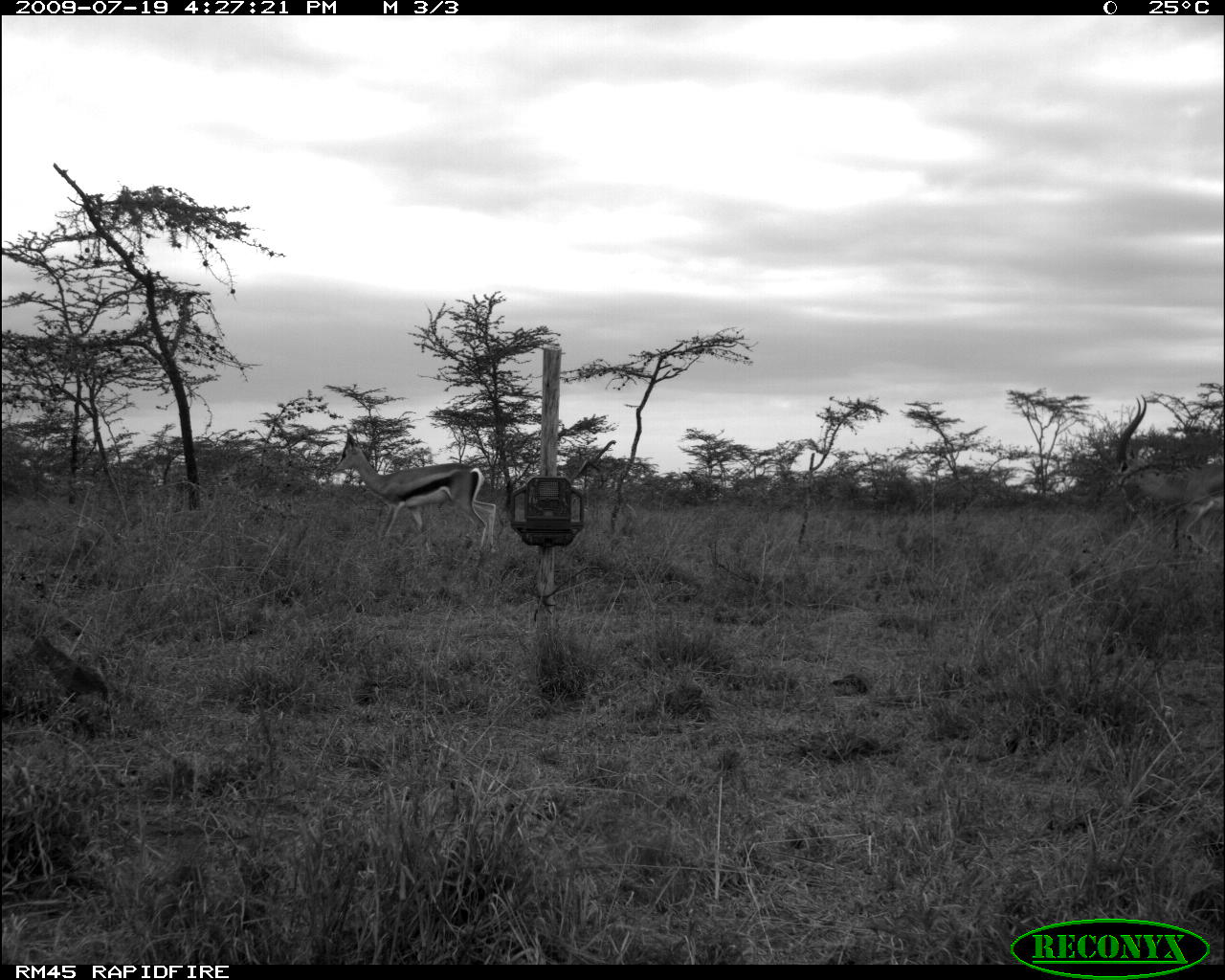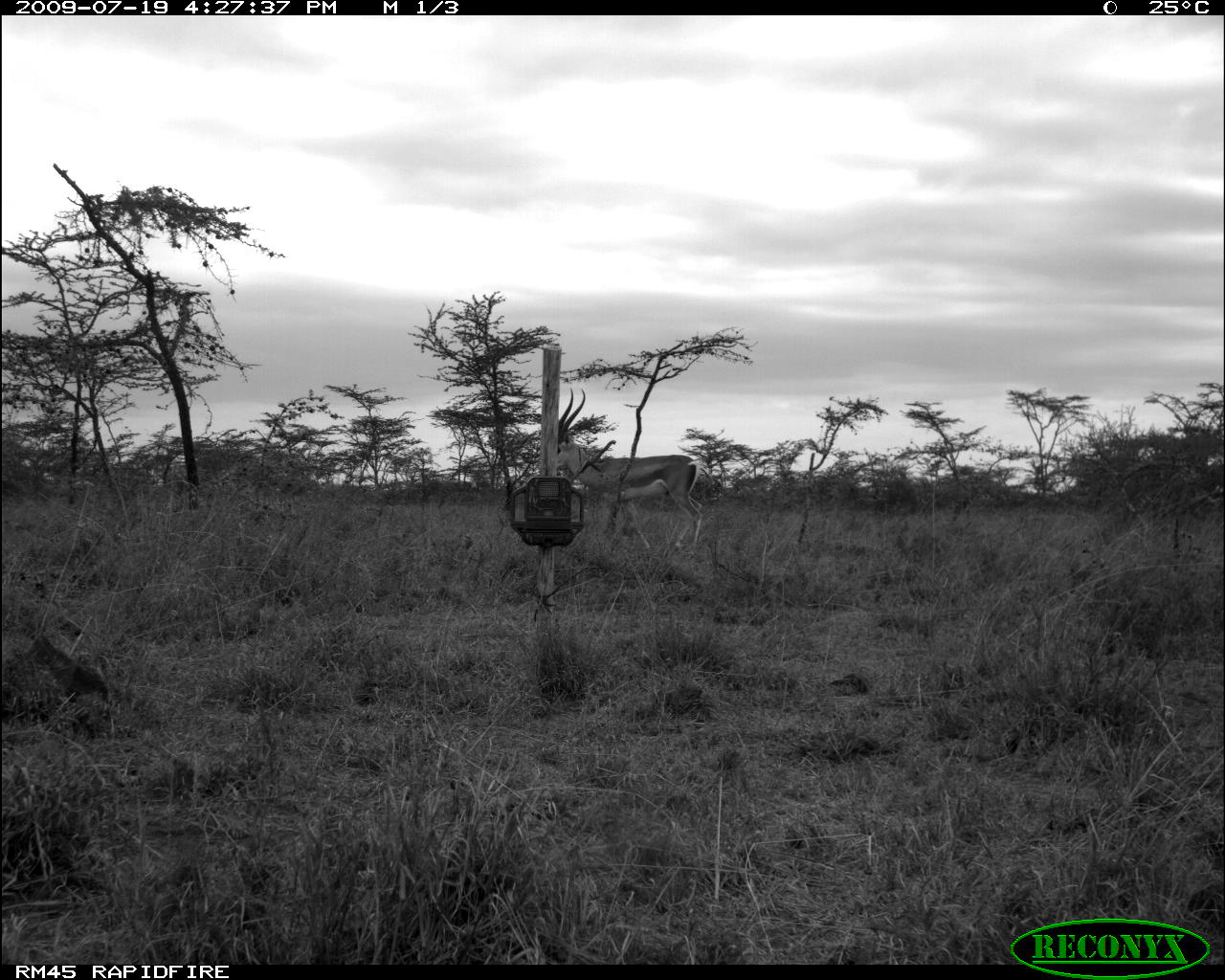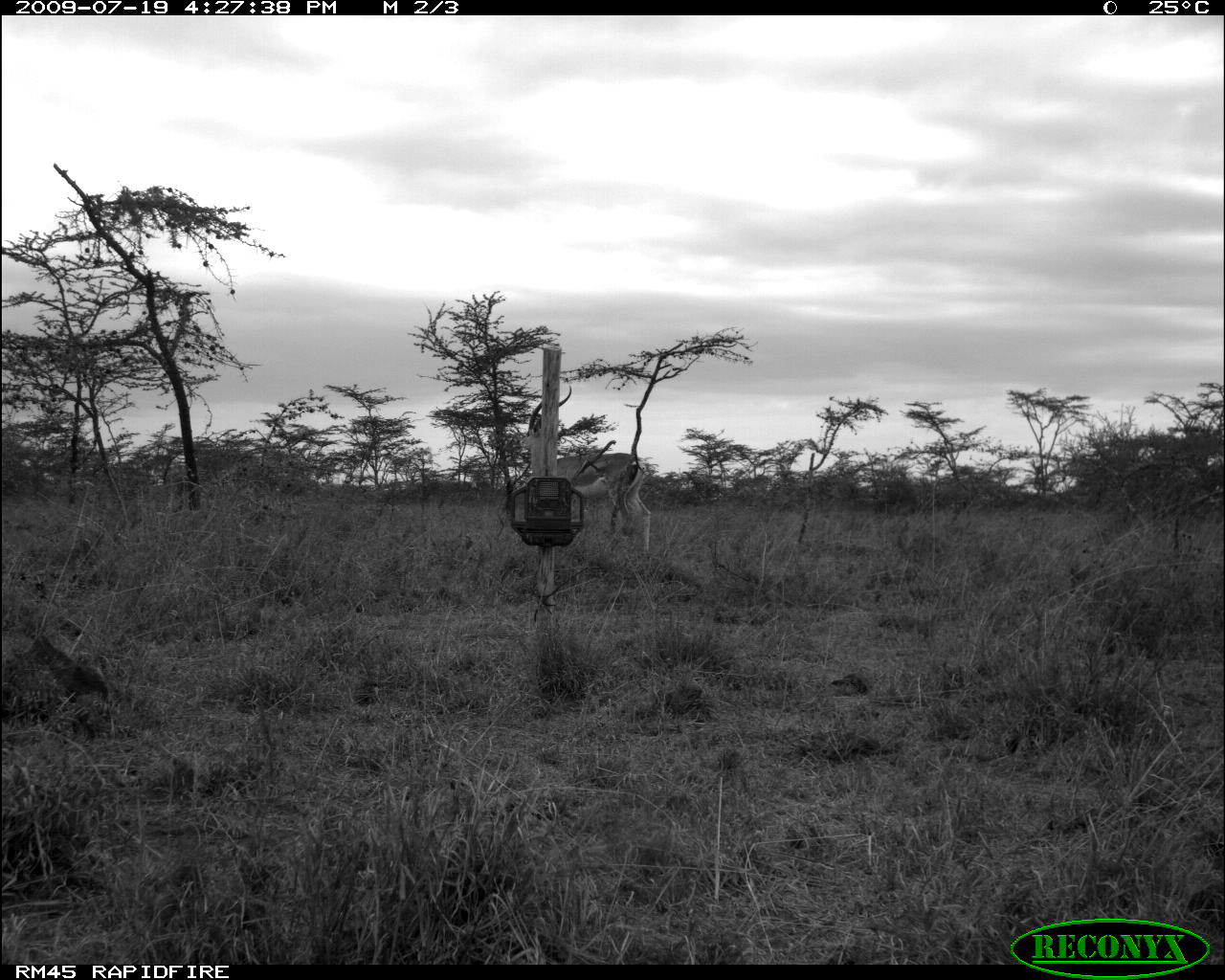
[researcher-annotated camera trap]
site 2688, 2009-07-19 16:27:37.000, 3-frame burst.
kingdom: Animalia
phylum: Chordata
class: Mammalia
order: Artiodactyla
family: Bovidae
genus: Nanger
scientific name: Nanger granti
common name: grant's gazelle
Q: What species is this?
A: Nanger granti (grant's gazelle).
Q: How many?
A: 2.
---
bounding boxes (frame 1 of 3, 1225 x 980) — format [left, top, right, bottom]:
nanger granti: [333, 429, 496, 555]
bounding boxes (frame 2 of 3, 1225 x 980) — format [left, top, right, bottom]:
nanger granti: [554, 386, 703, 551]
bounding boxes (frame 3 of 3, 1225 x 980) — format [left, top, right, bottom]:
nanger granti: [520, 384, 651, 552]